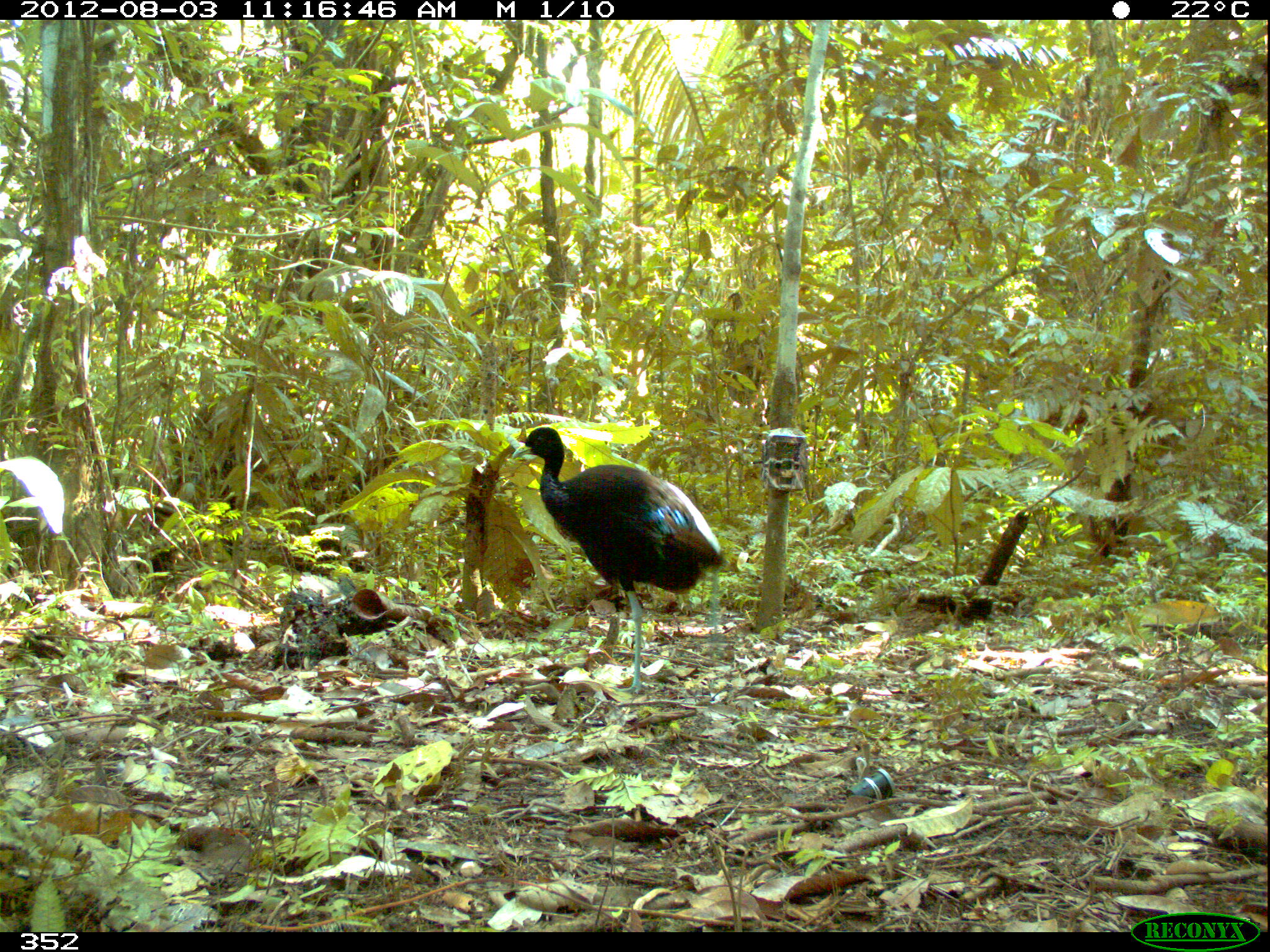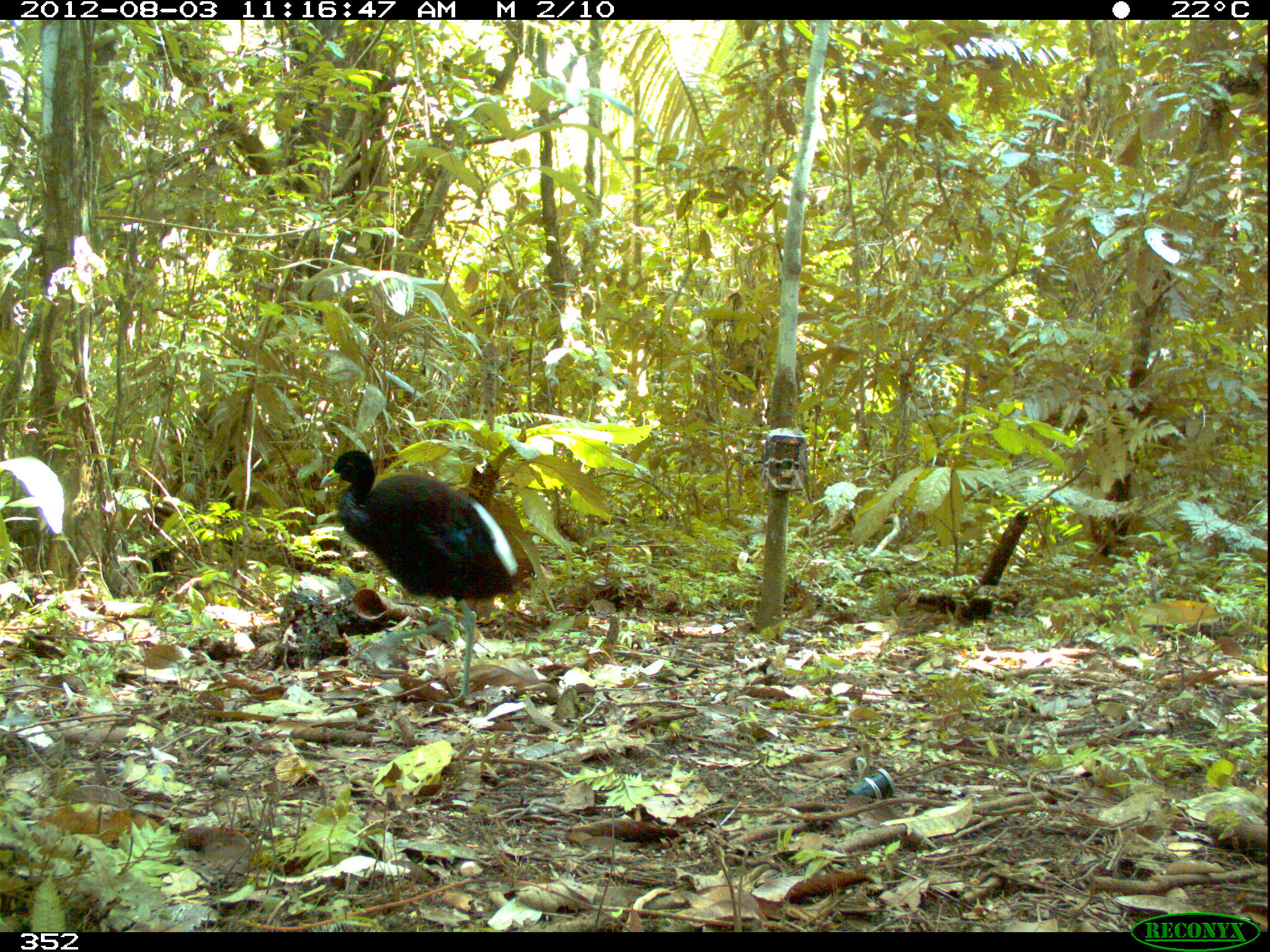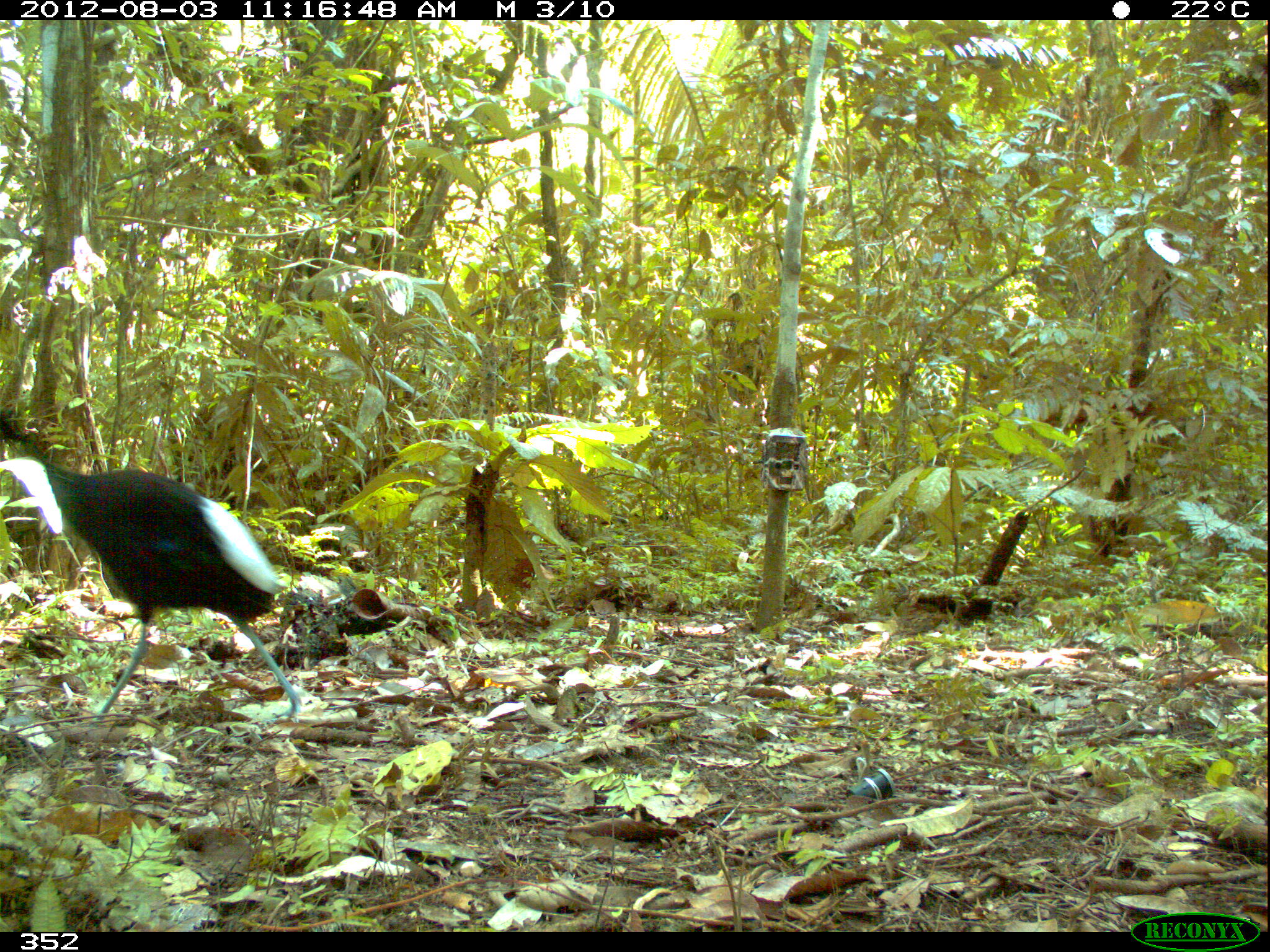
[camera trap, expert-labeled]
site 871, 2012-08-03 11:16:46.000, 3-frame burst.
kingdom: Animalia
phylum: Chordata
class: Aves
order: Gruiformes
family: Psophiidae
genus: Psophia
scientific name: Psophia leucoptera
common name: pale-winged trumpeter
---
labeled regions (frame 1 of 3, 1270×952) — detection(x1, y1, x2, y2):
psophia leucoptera: detection(510, 421, 725, 694)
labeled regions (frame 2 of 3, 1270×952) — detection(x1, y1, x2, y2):
psophia leucoptera: detection(318, 448, 521, 703)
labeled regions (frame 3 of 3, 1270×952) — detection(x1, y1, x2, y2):
psophia leucoptera: detection(0, 407, 303, 720)